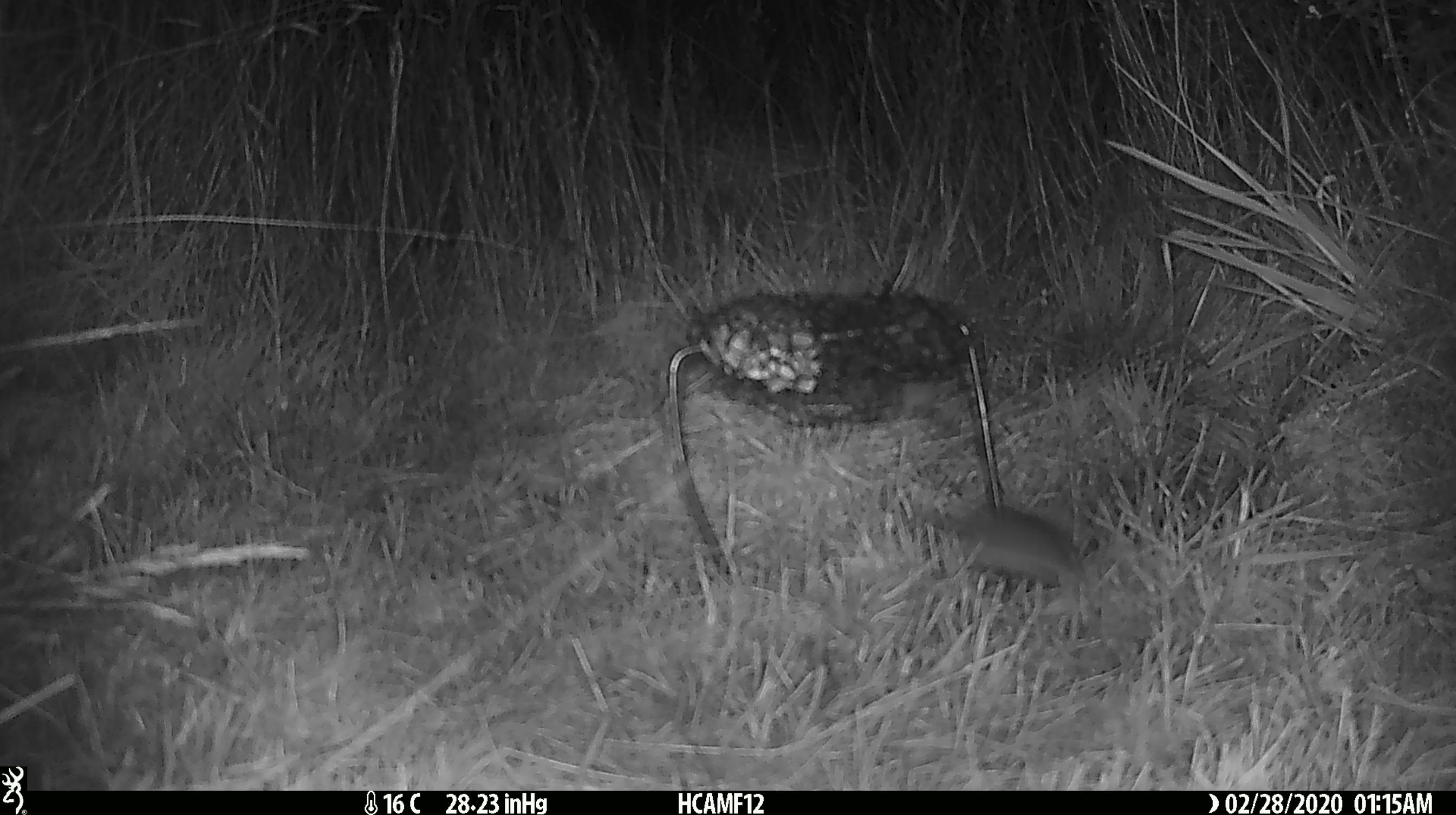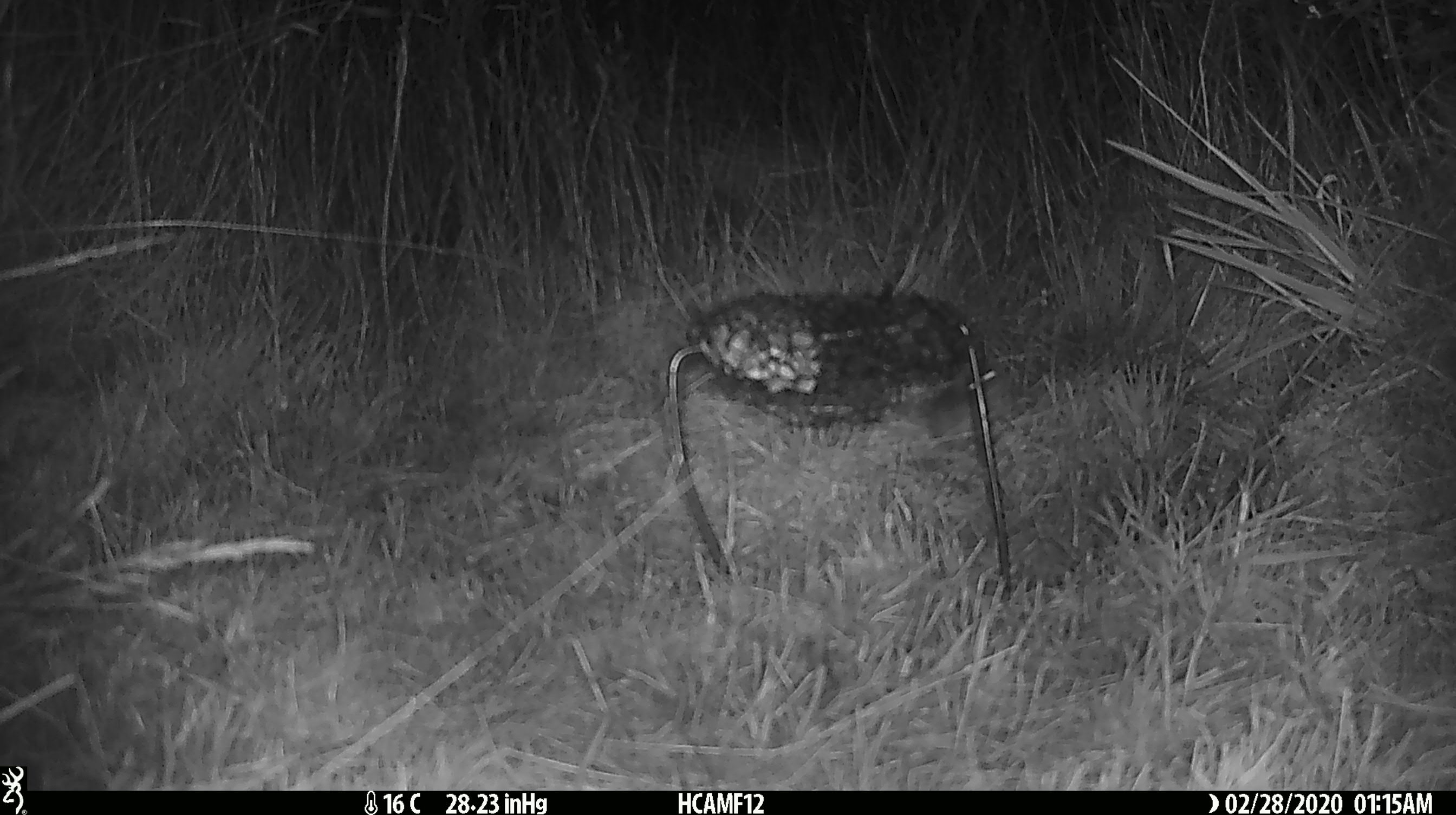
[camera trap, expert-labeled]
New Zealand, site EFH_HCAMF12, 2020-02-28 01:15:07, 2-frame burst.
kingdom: Animalia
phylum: Chordata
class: Mammalia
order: Rodentia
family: Muridae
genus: Mus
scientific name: Mus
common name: mouse